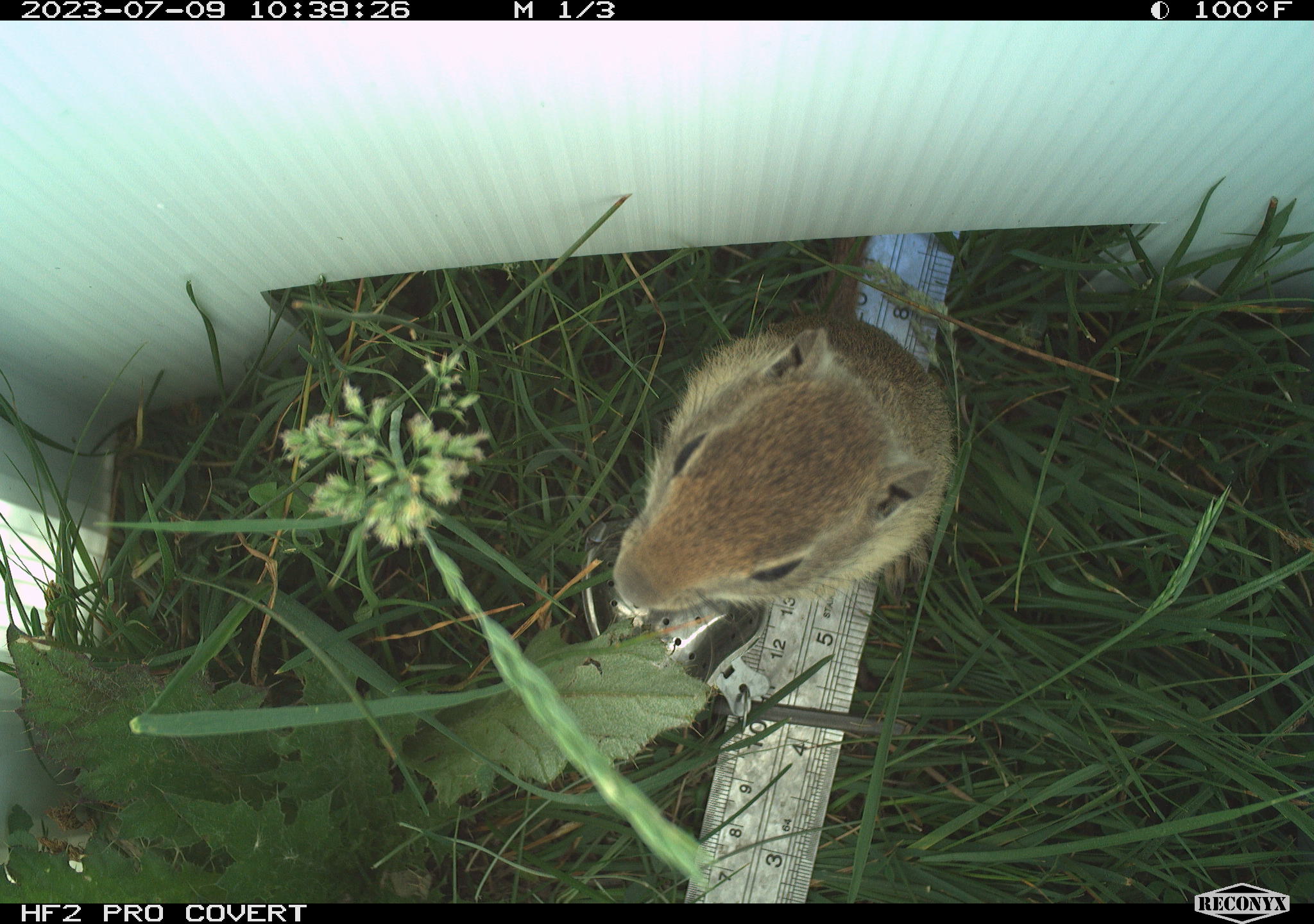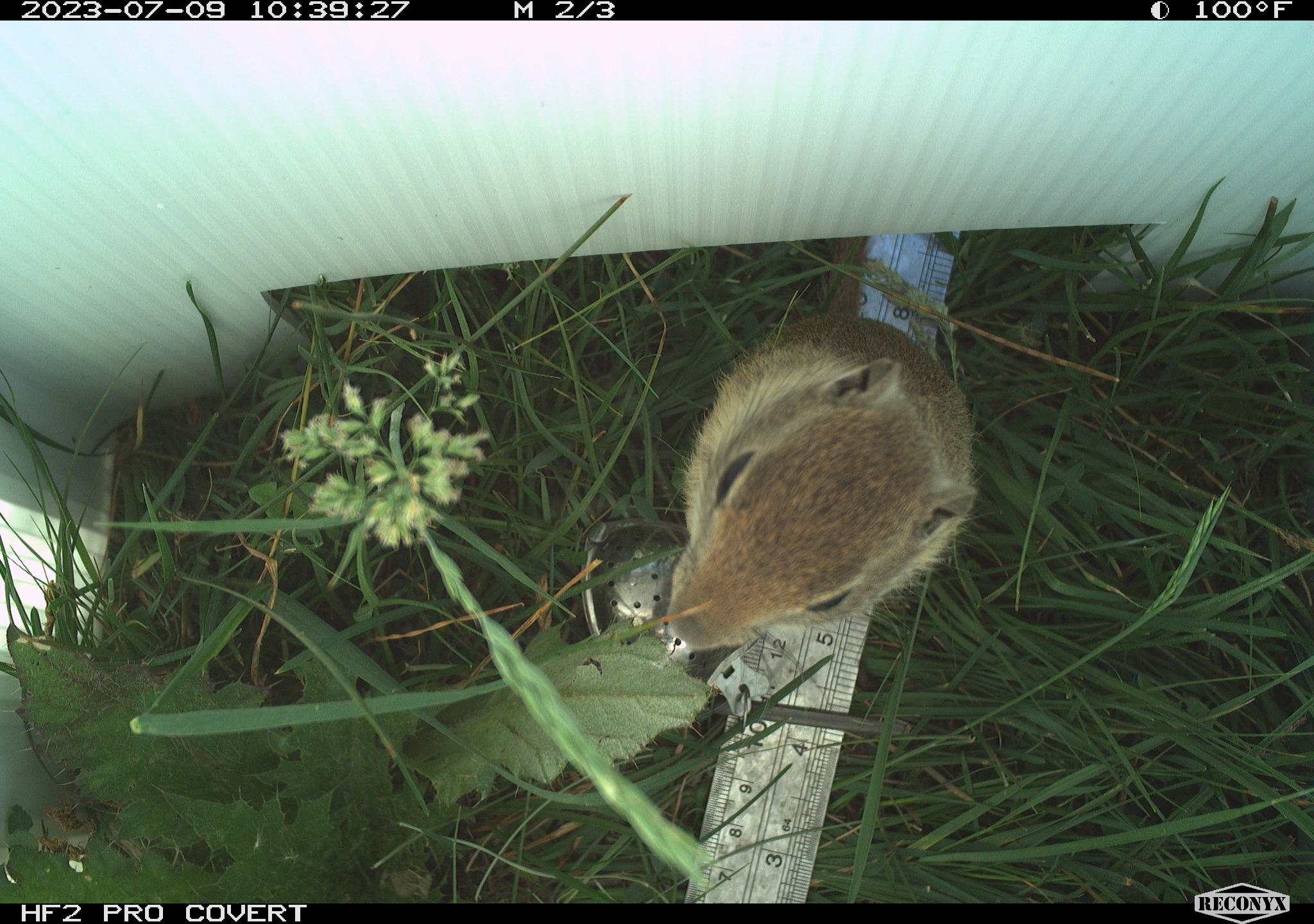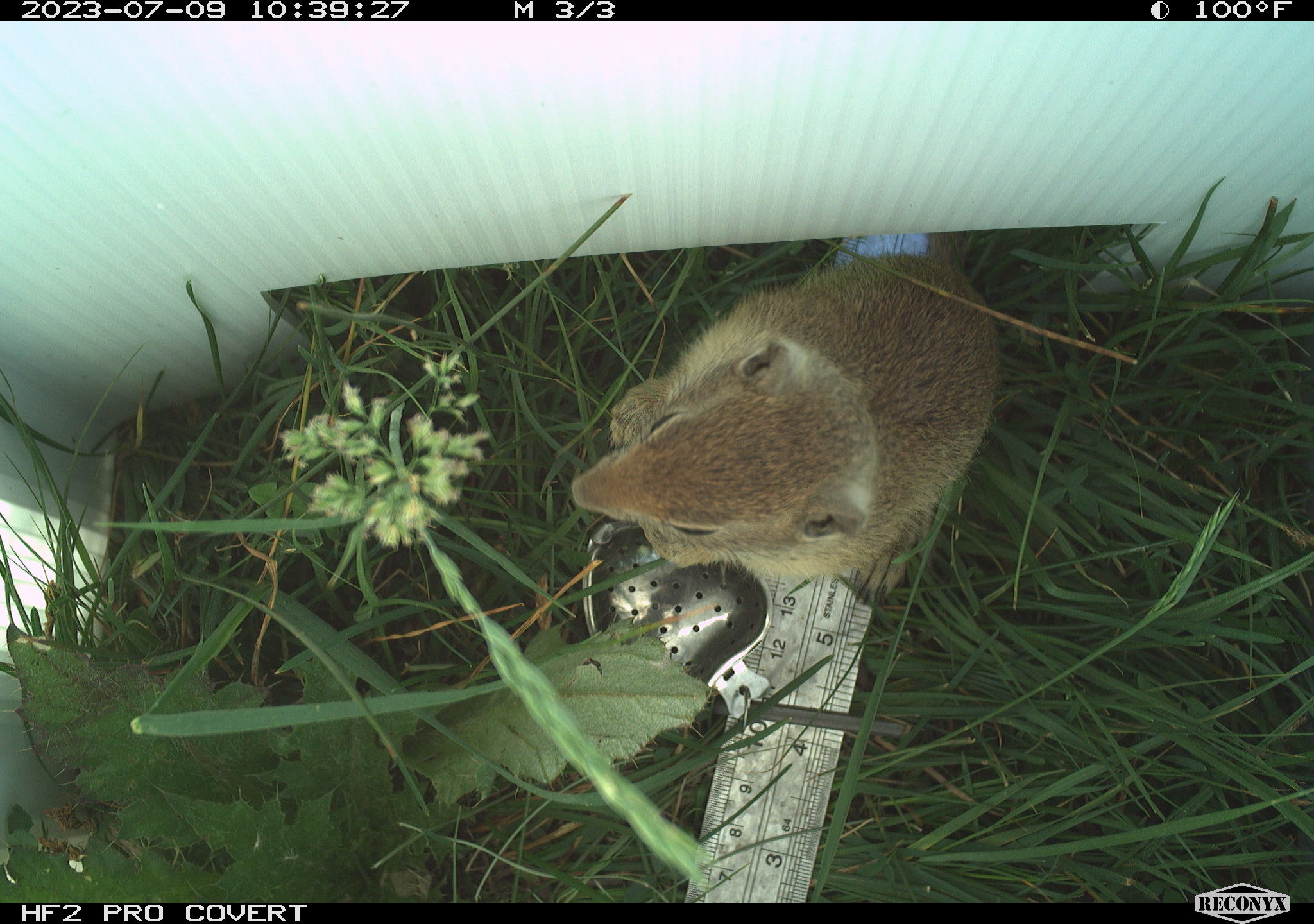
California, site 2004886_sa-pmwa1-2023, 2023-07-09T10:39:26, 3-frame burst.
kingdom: Animalia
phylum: Chordata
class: Mammalia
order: Rodentia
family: Sciuridae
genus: Urocitellus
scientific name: Urocitellus beldingi beldingi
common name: belding's ground squirrel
Belding's ground squirrel (Urocitellus beldingi beldingi).